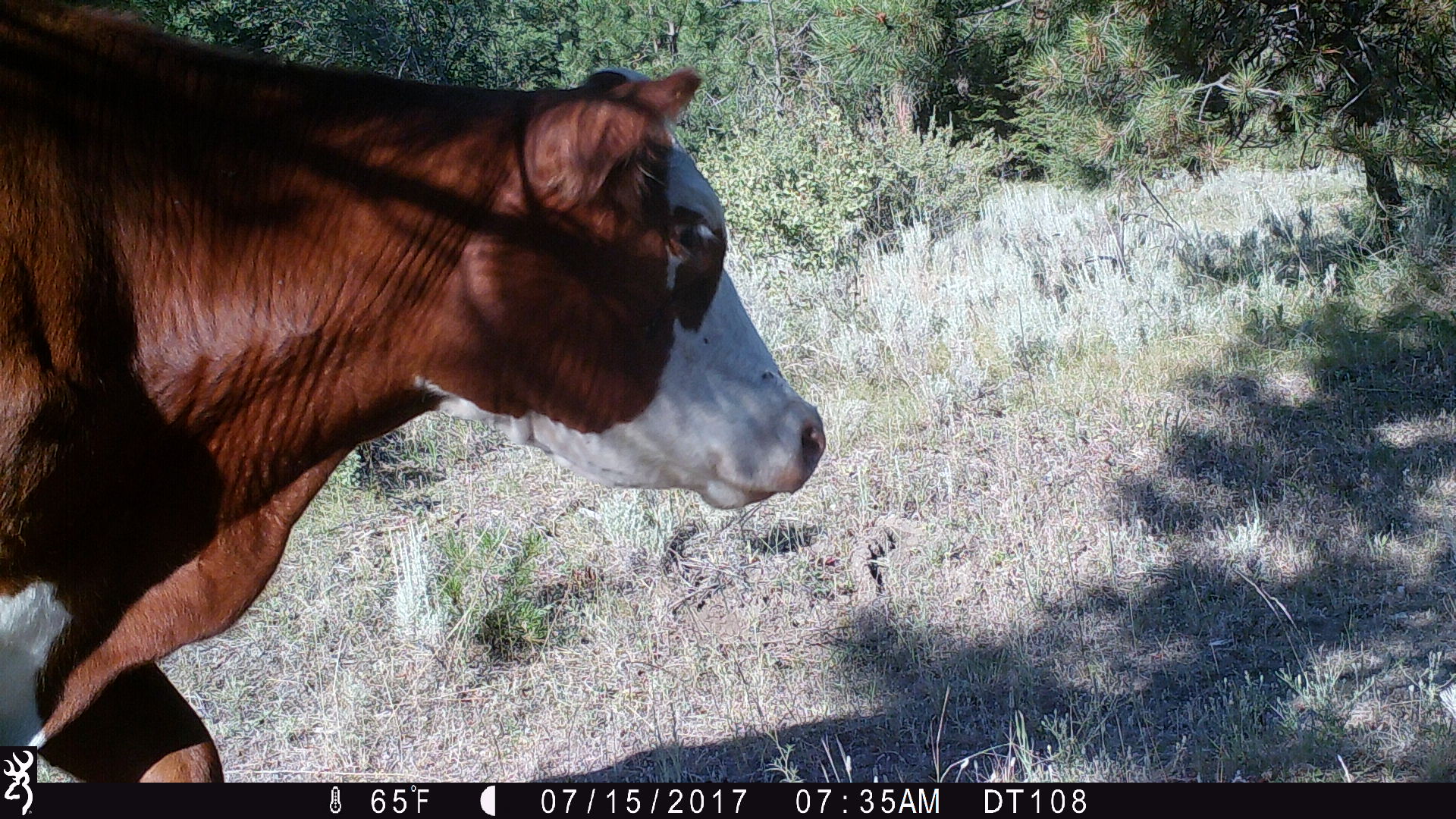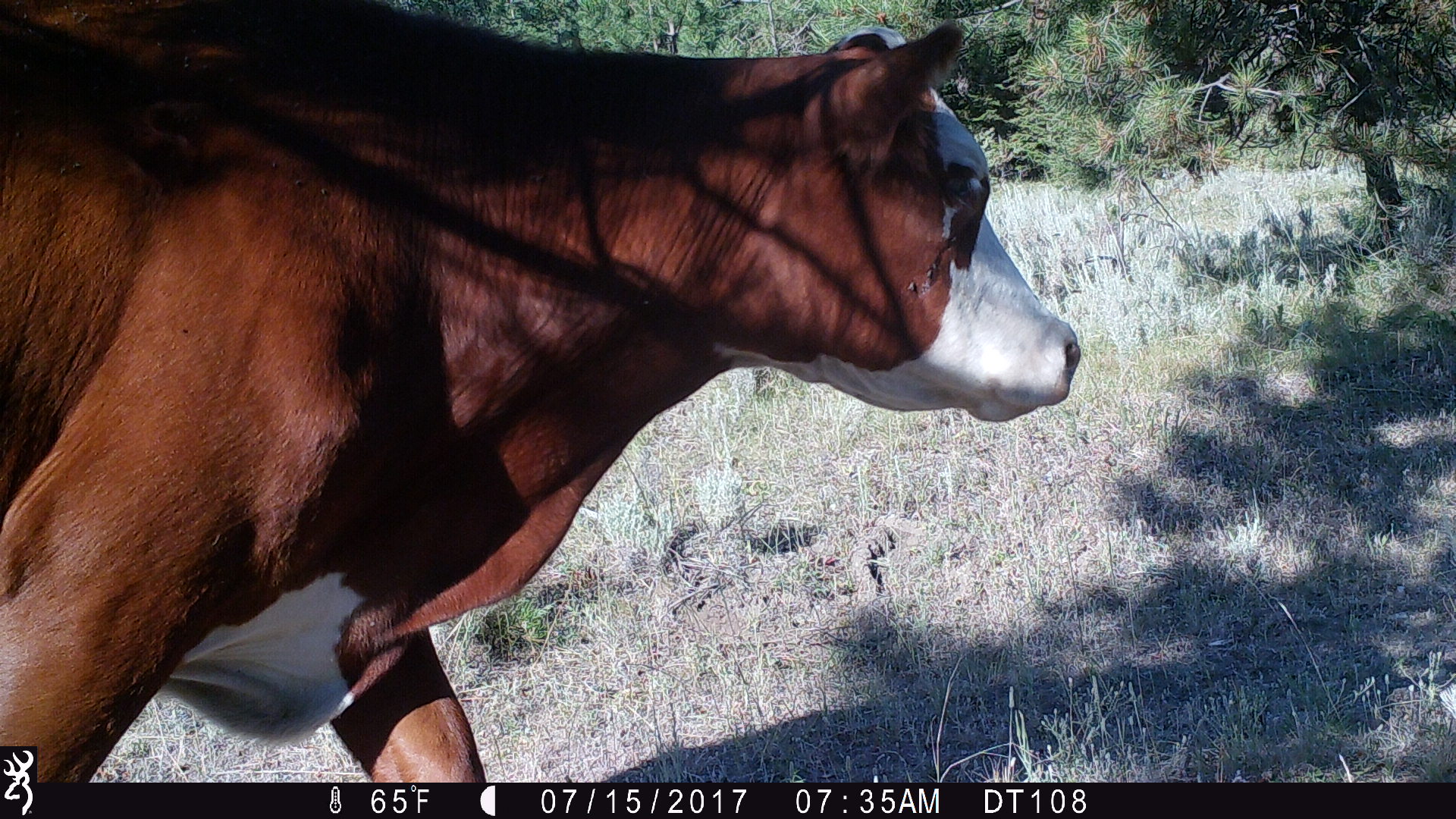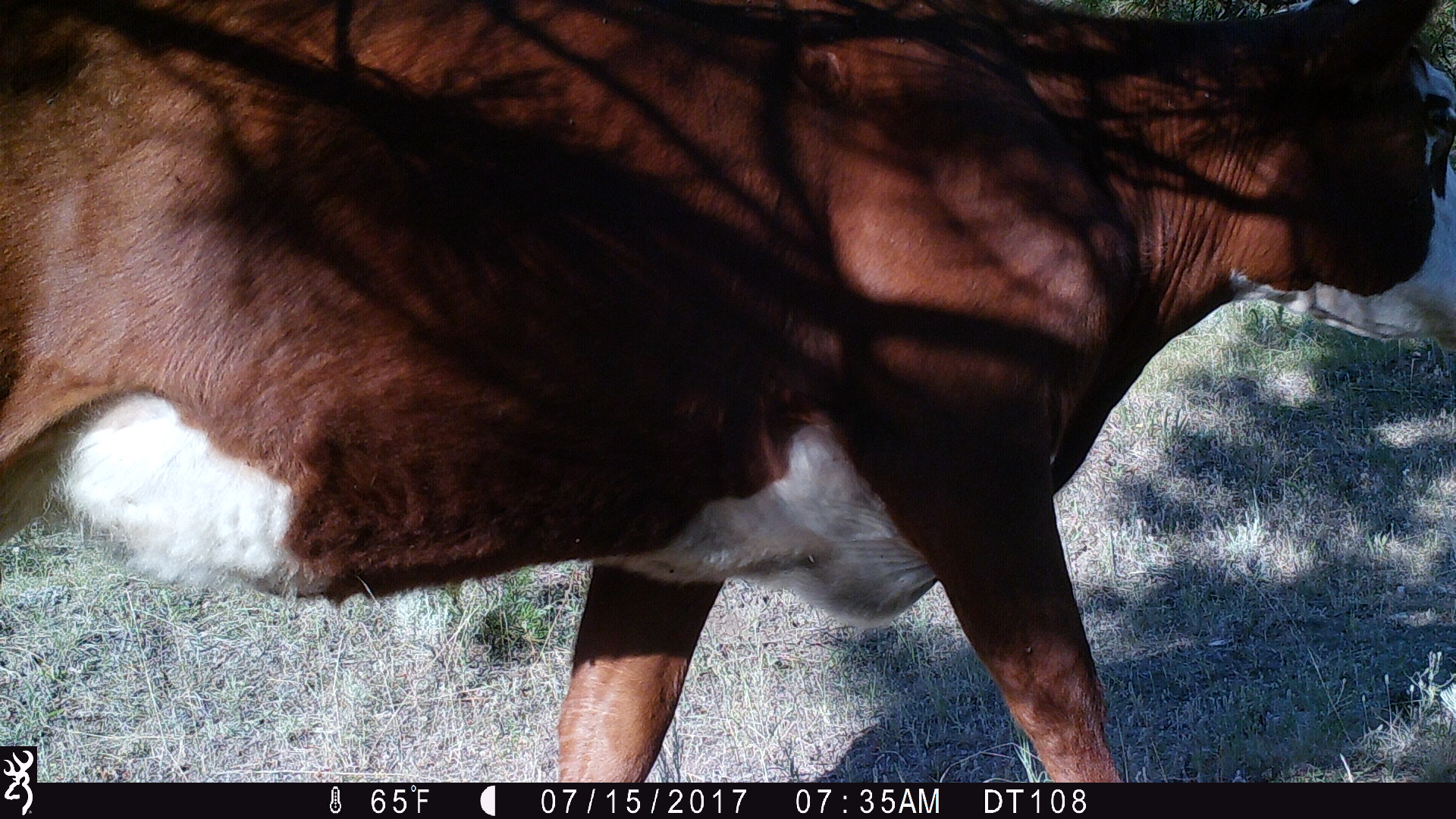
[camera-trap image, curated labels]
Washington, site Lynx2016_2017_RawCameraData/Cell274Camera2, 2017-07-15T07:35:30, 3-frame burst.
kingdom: Animalia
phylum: Chordata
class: Mammalia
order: Artiodactyla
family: Bovidae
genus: Bos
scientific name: Bos taurus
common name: domestic cattle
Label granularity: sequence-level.